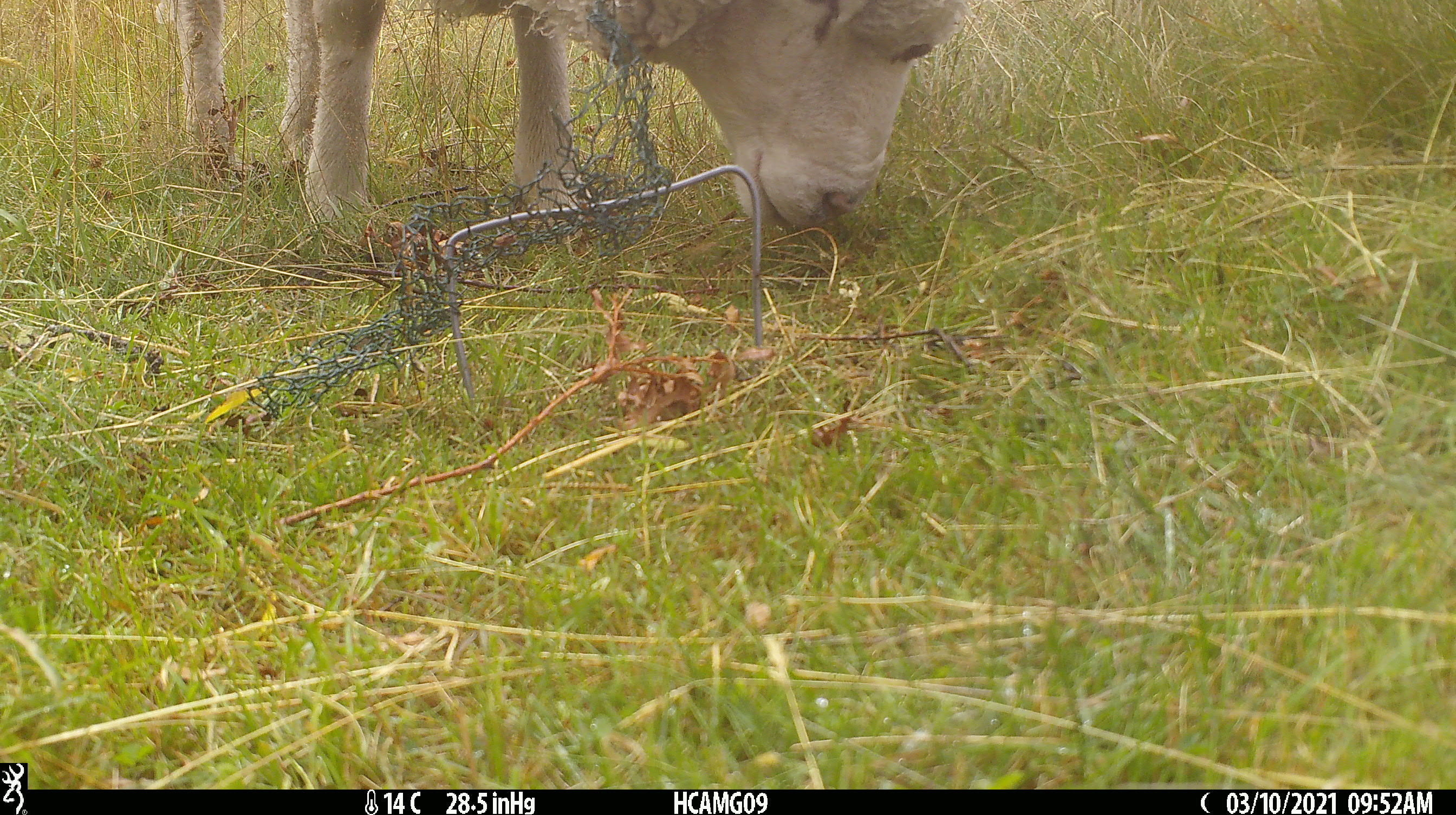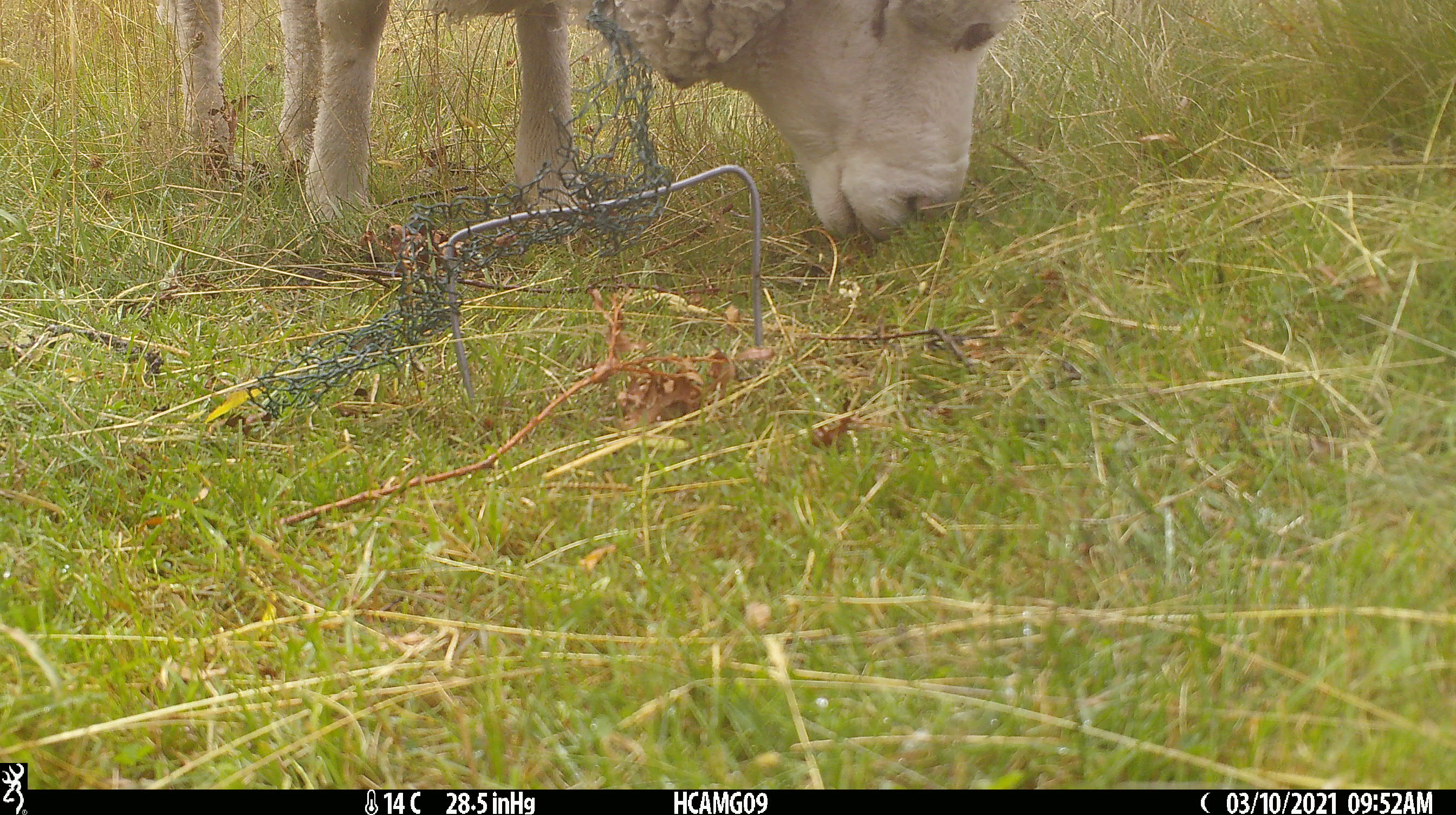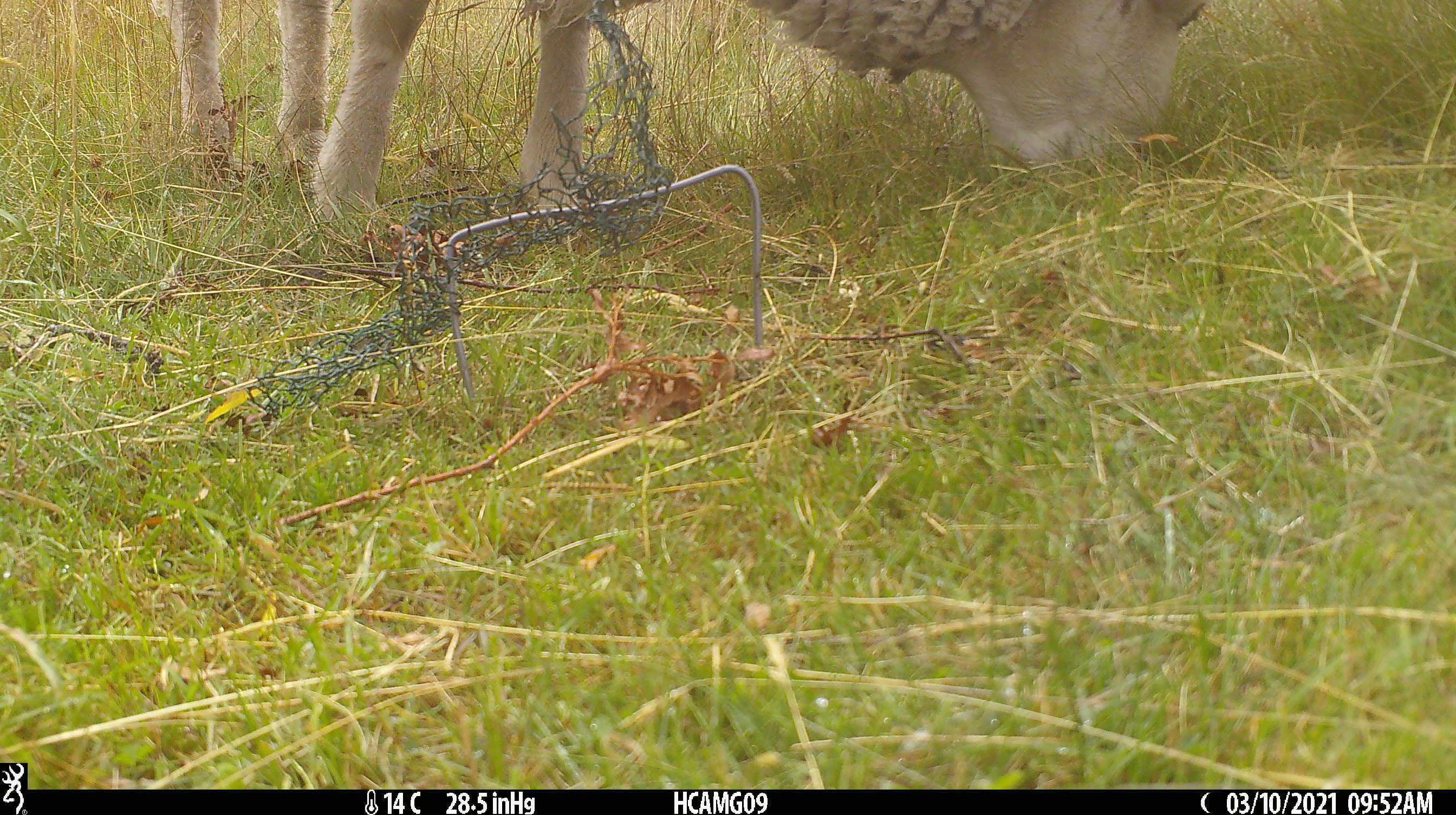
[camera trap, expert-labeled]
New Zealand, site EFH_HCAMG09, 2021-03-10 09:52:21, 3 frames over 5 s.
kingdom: Animalia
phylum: Chordata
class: Mammalia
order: Artiodactyla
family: Bovidae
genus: Ovis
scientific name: Ovis aries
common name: domestic sheep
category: sheep